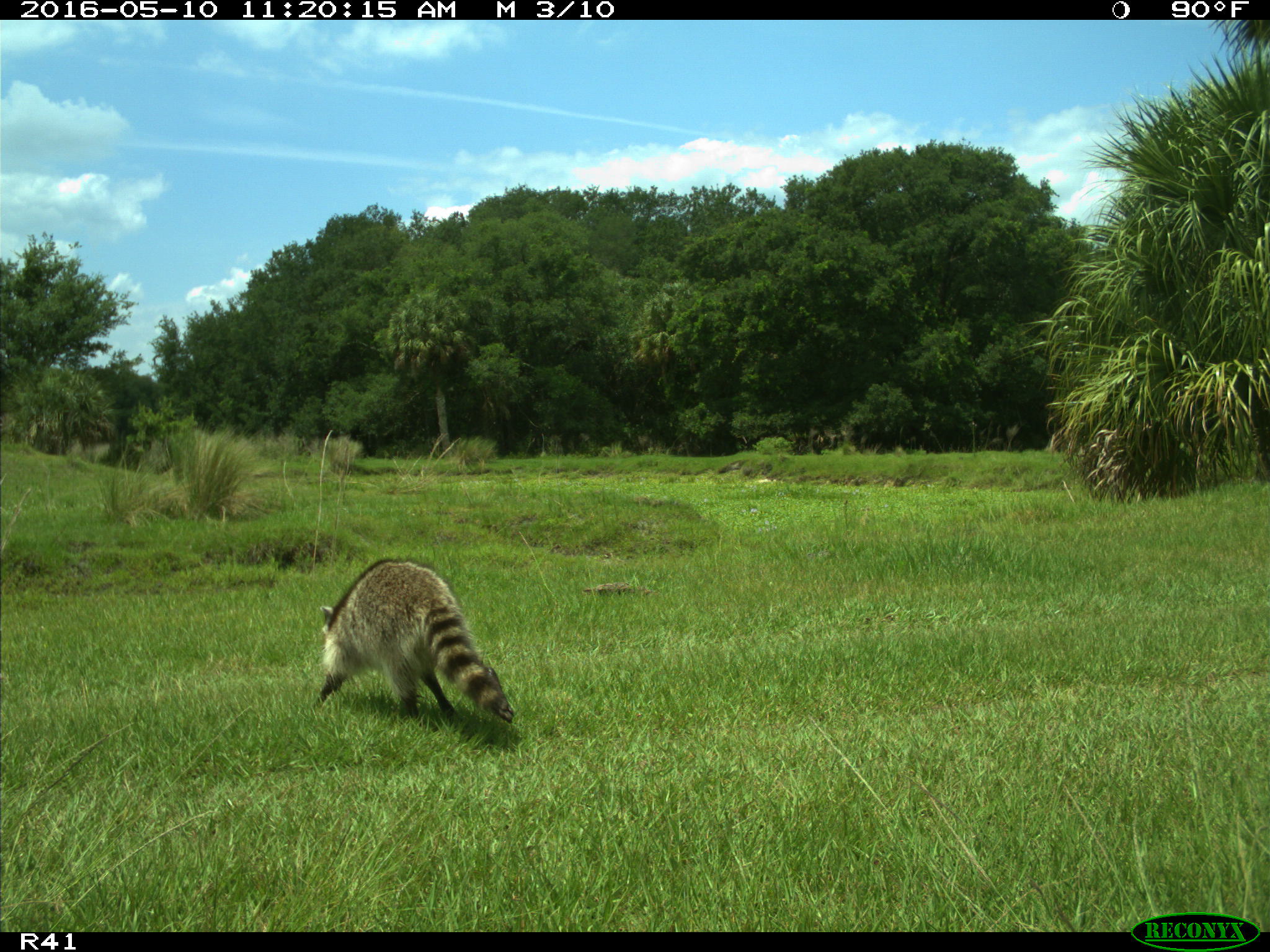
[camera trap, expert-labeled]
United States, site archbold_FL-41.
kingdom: Animalia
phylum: Chordata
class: Mammalia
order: Carnivora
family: Procyonidae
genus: Procyon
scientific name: Procyon lotor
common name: common raccoon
Procyon lotor (common raccoon).